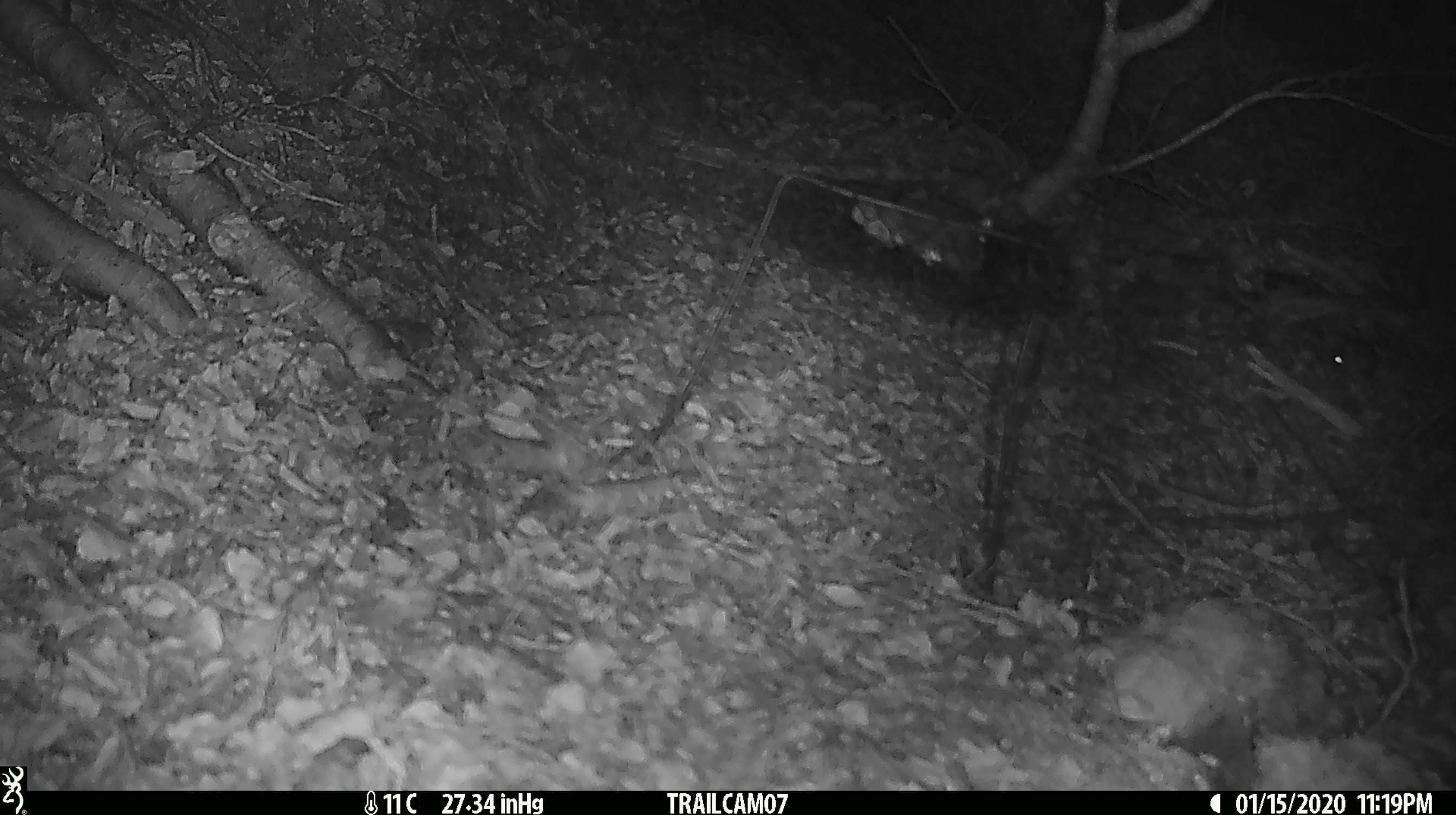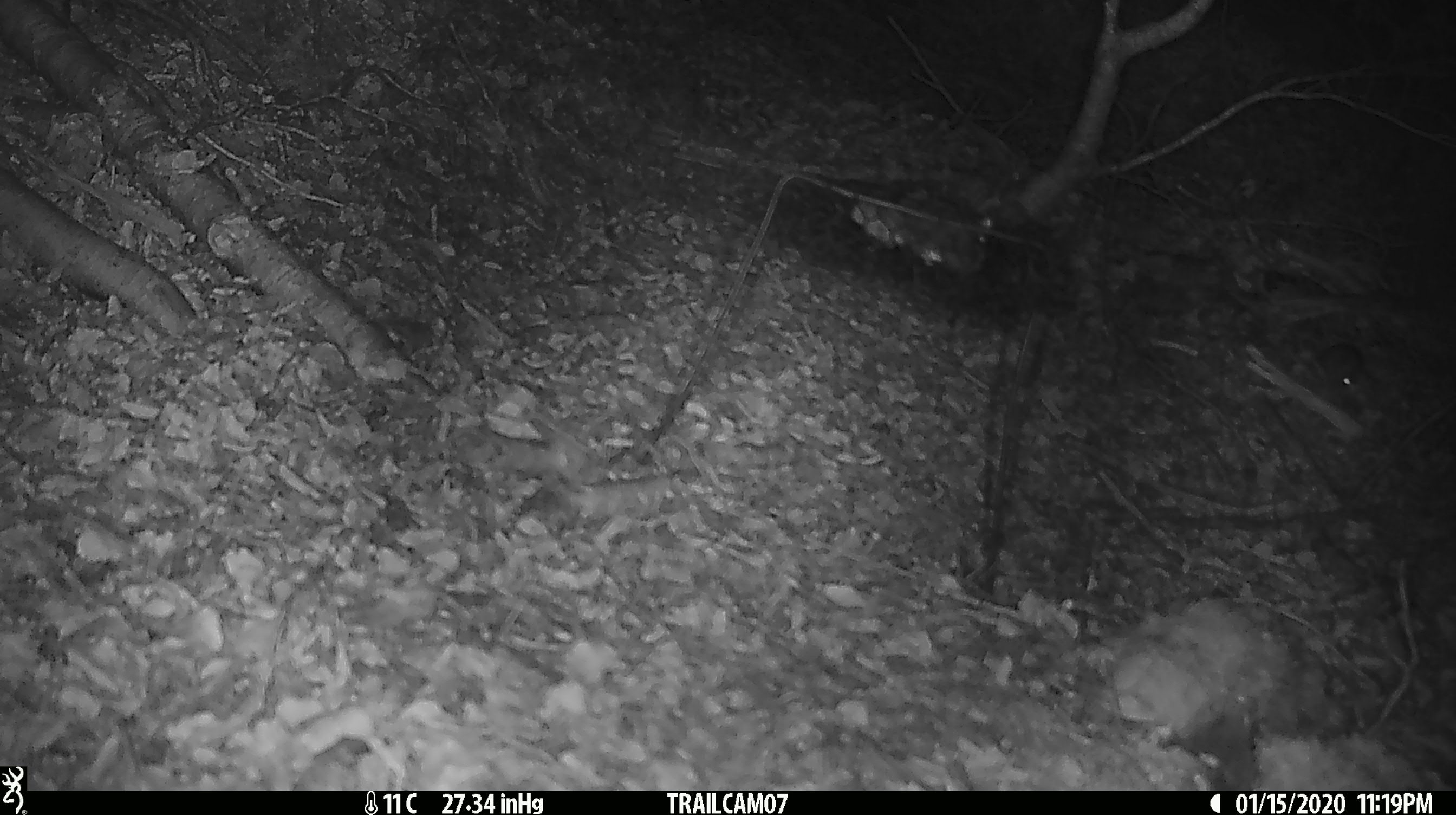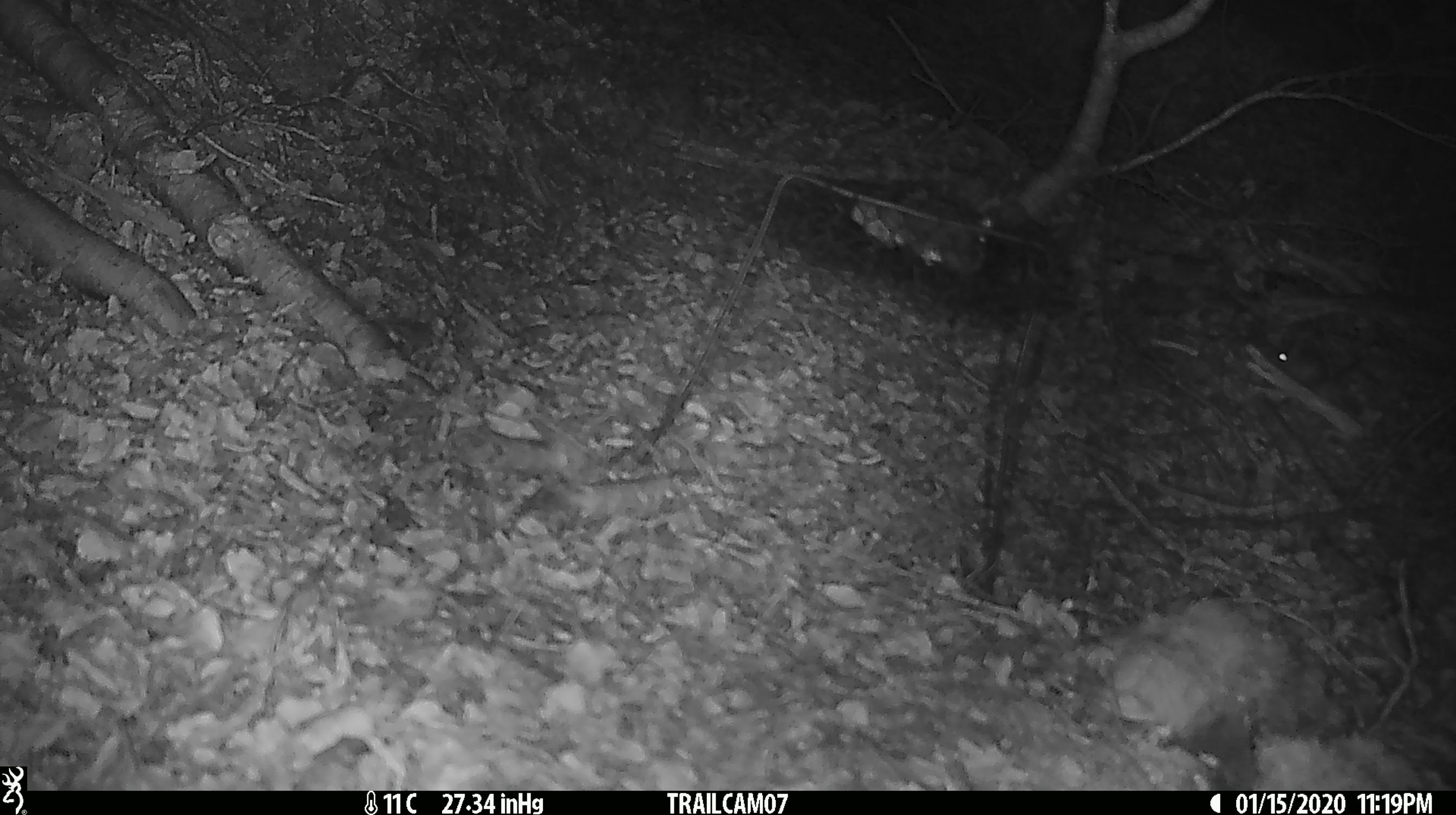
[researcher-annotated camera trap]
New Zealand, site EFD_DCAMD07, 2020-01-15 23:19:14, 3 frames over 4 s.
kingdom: Animalia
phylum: Chordata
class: Mammalia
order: Rodentia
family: Muridae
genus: Mus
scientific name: Mus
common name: mouse